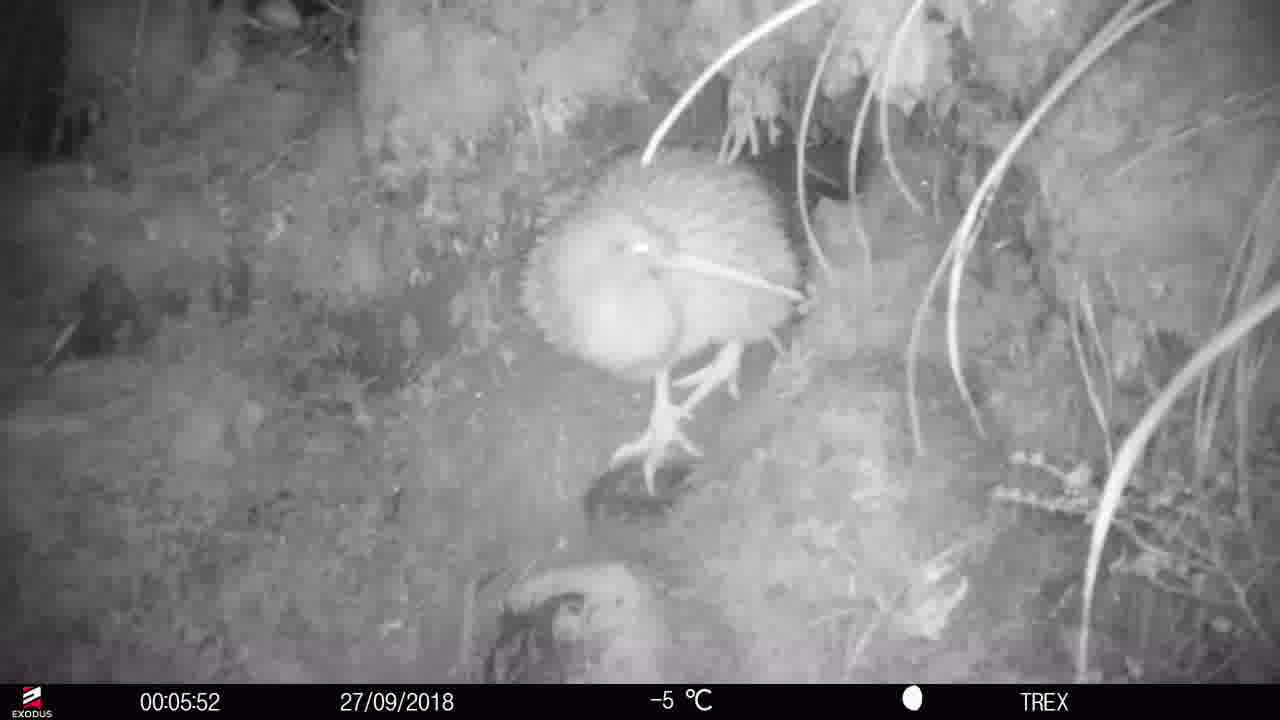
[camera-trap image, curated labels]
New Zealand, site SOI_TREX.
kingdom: Animalia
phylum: Chordata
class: Aves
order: Apterygiformes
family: Apterygidae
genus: Apteryx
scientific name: Apteryx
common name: kiwi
Kiwi (Apteryx).